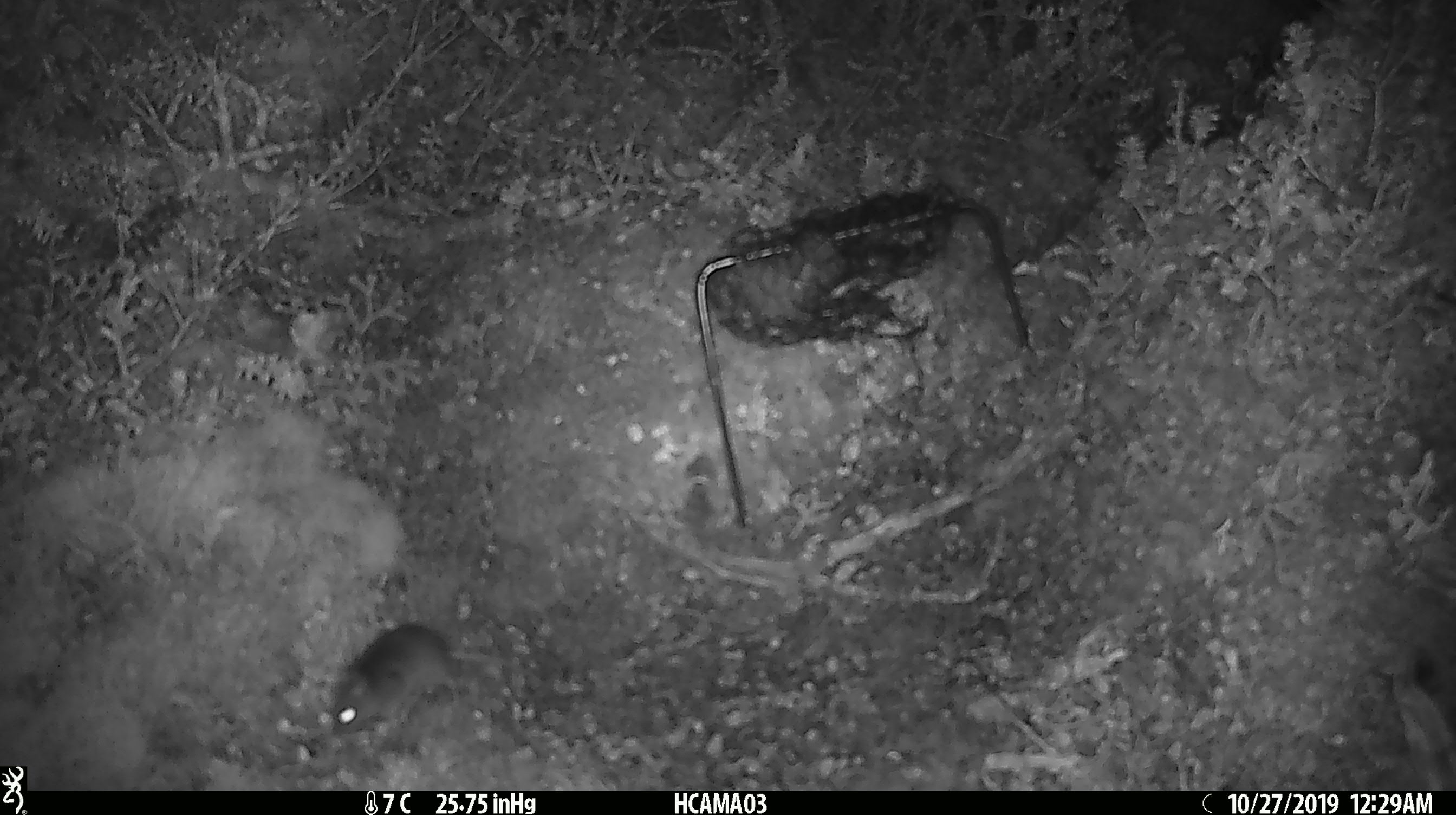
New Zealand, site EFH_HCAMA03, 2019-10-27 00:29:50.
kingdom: Animalia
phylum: Chordata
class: Mammalia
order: Rodentia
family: Muridae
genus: Mus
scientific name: Mus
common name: mouse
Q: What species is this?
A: Mouse (Mus).